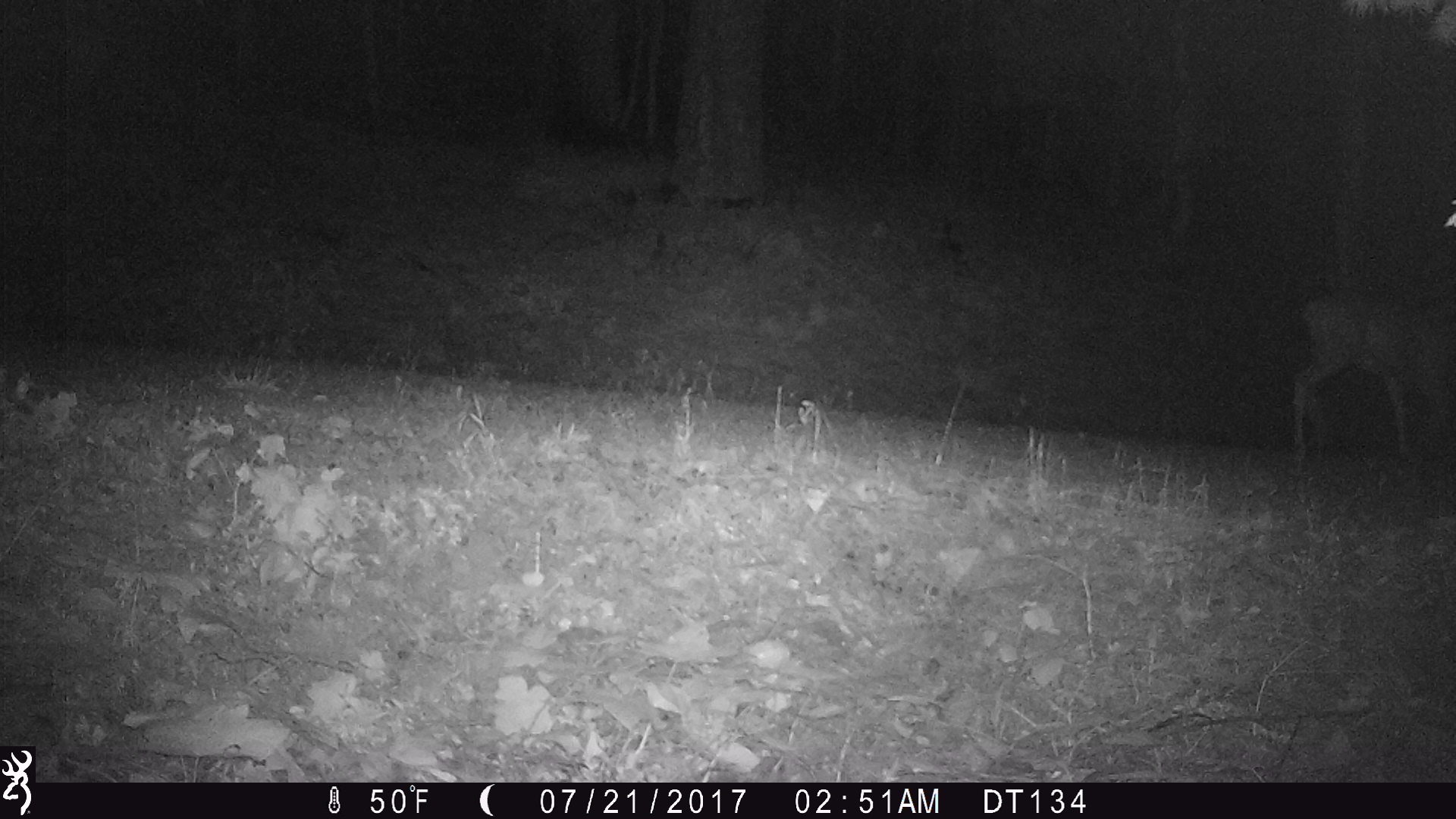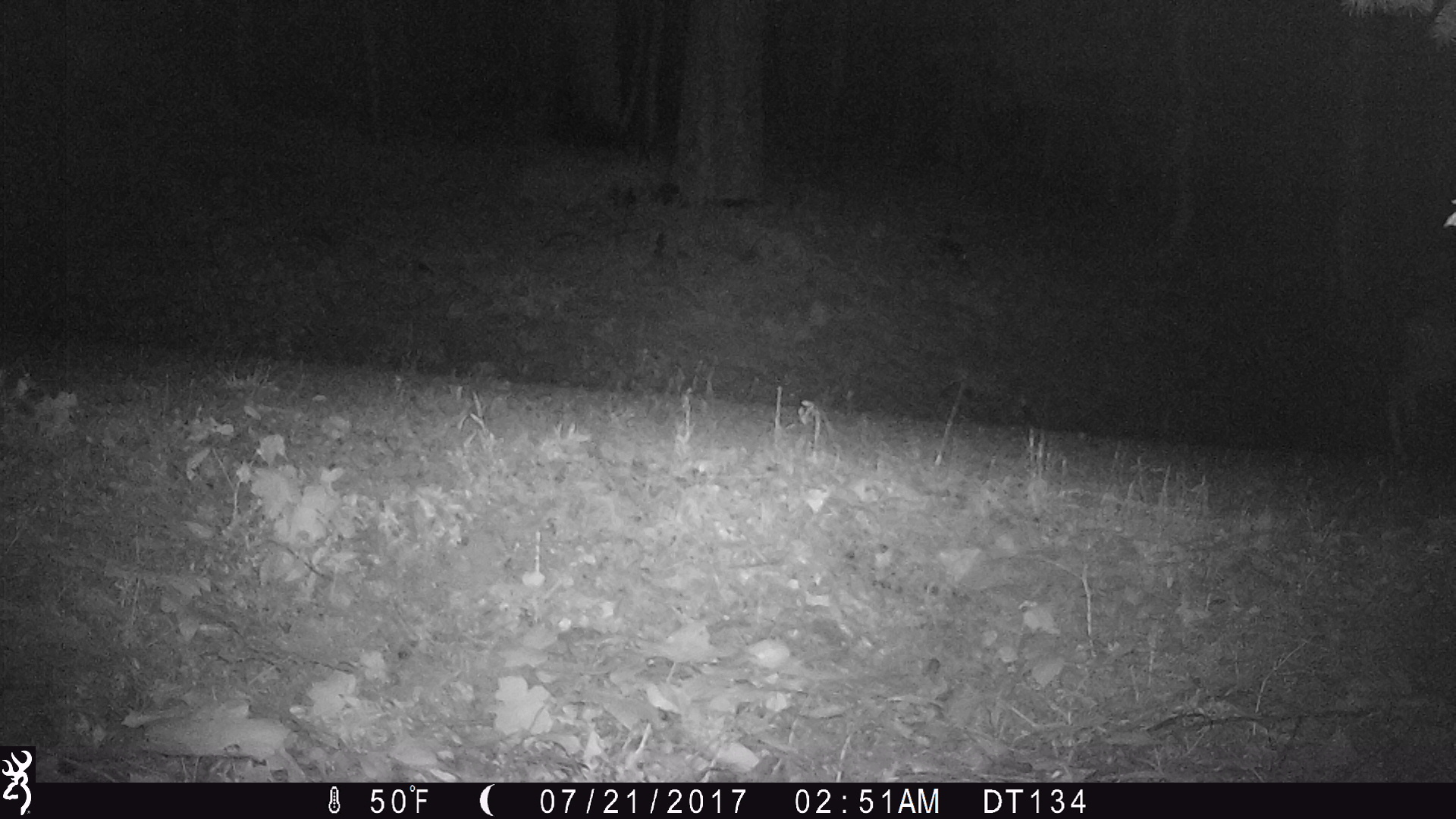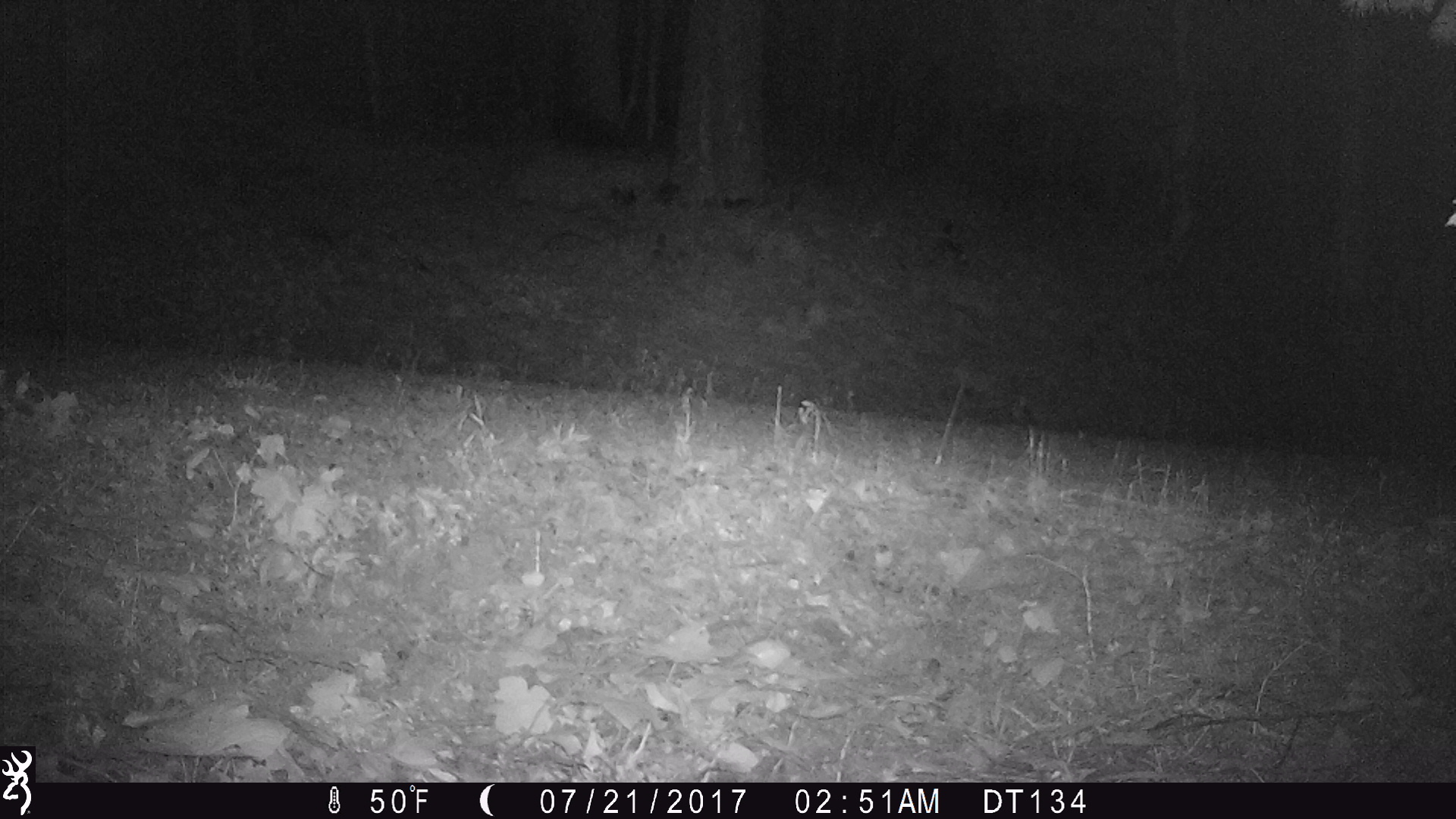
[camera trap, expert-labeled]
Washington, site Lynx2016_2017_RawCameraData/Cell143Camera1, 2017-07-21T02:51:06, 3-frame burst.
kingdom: Animalia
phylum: Chordata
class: Mammalia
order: Artiodactyla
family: Cervidae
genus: Odocoileus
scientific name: Odocoileus hemionus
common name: mule deer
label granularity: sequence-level